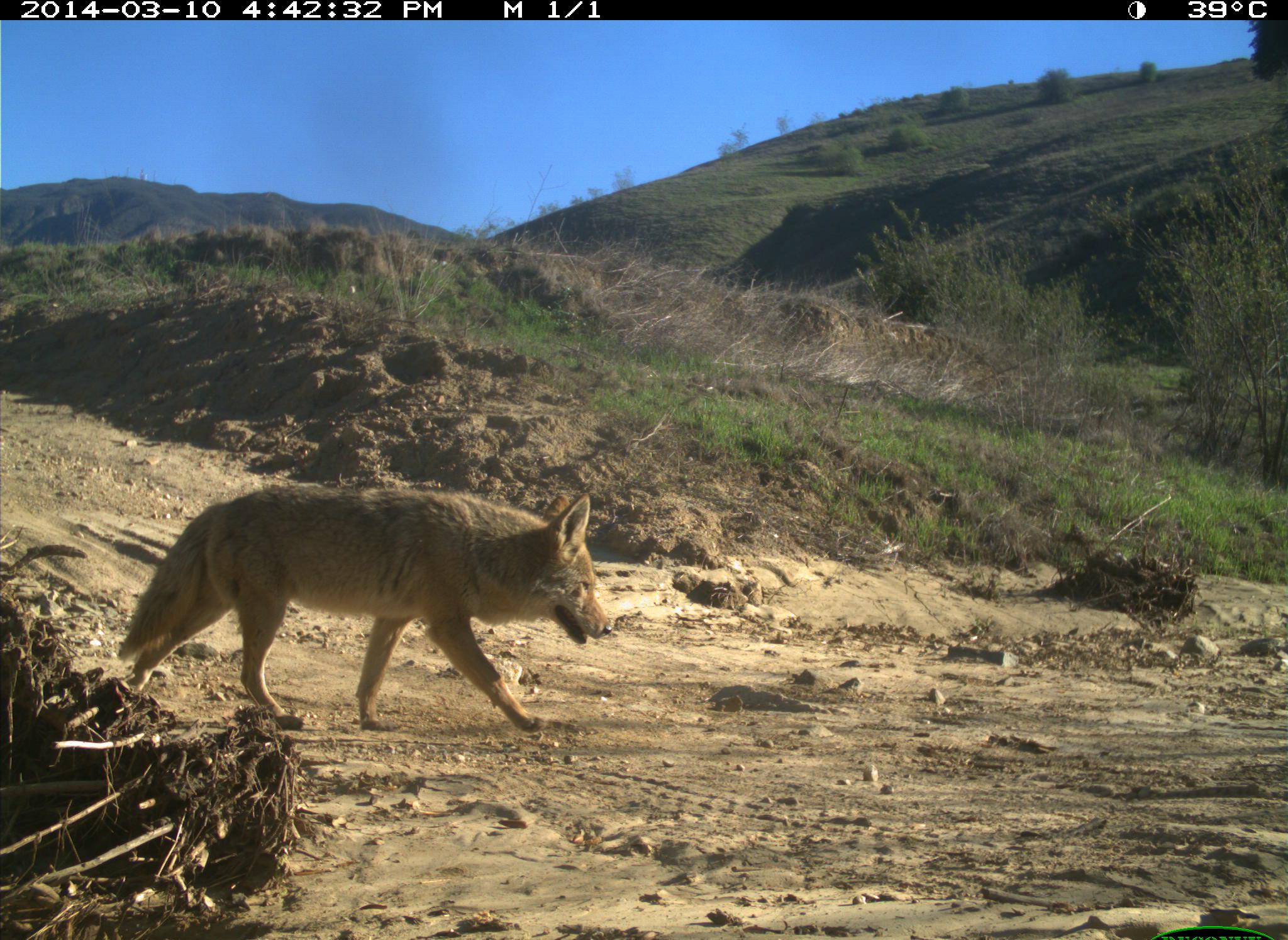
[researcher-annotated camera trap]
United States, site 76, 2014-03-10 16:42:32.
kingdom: Animalia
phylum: Chordata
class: Mammalia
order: Carnivora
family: Canidae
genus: Canis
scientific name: Canis latrans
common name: coyote